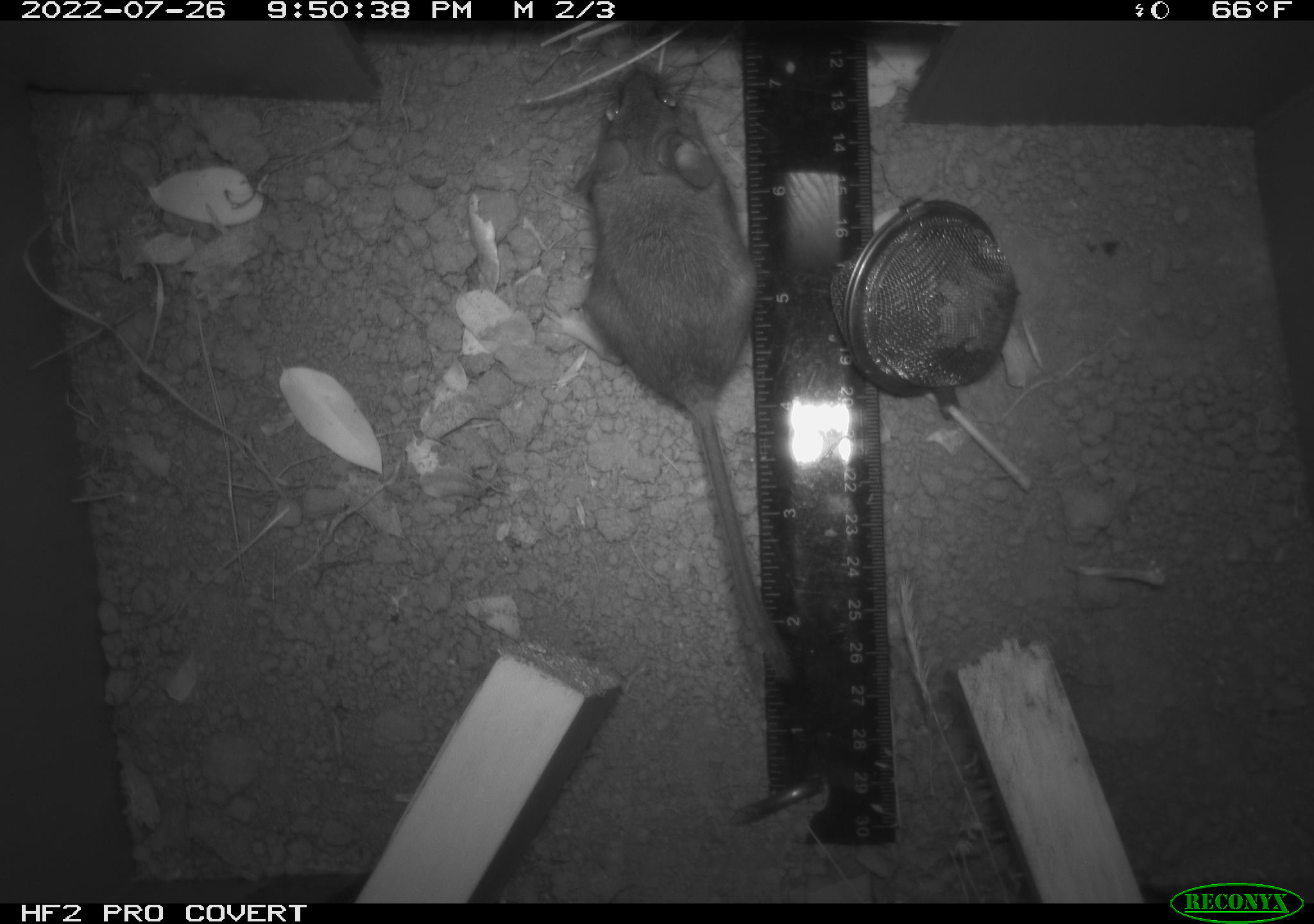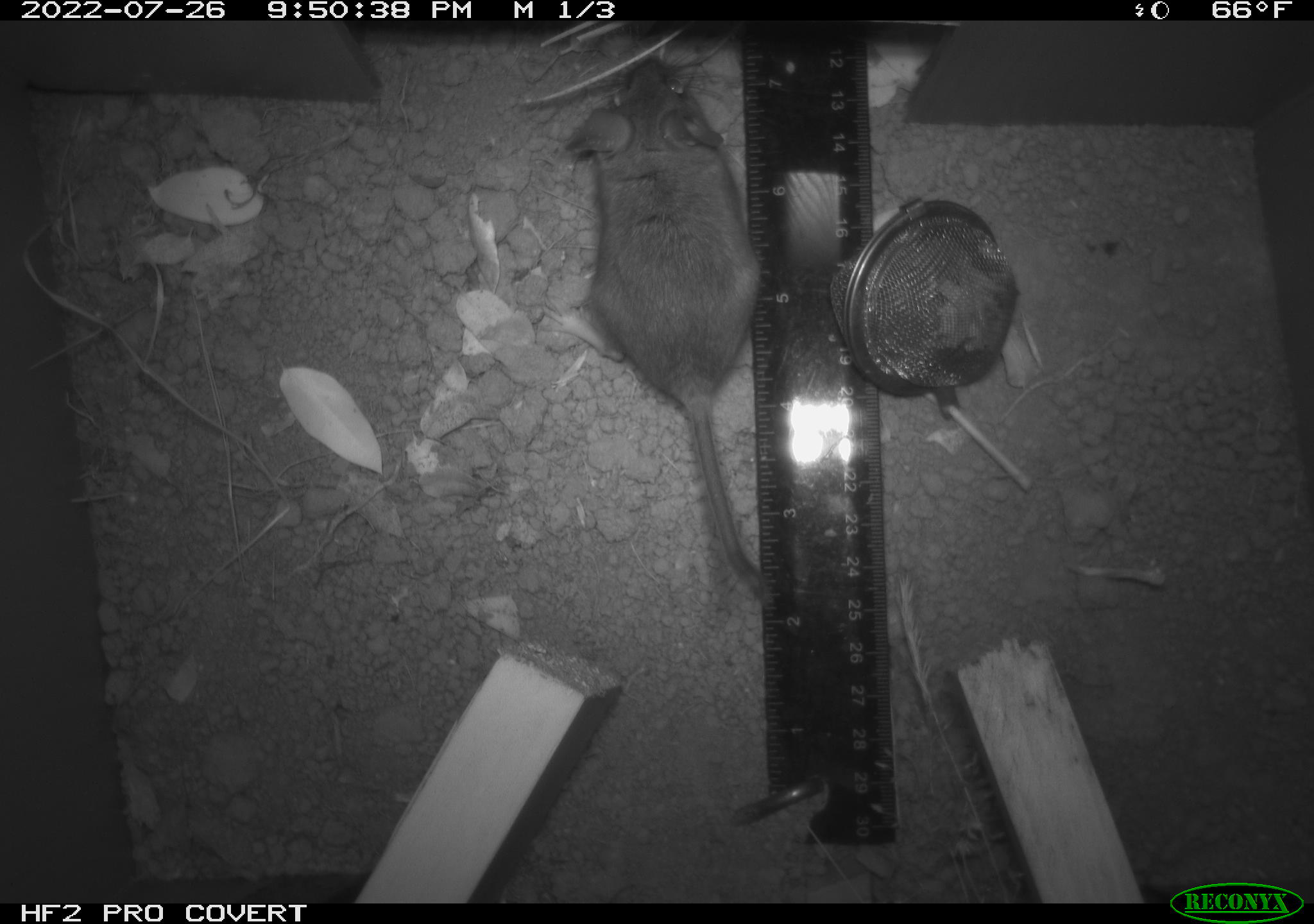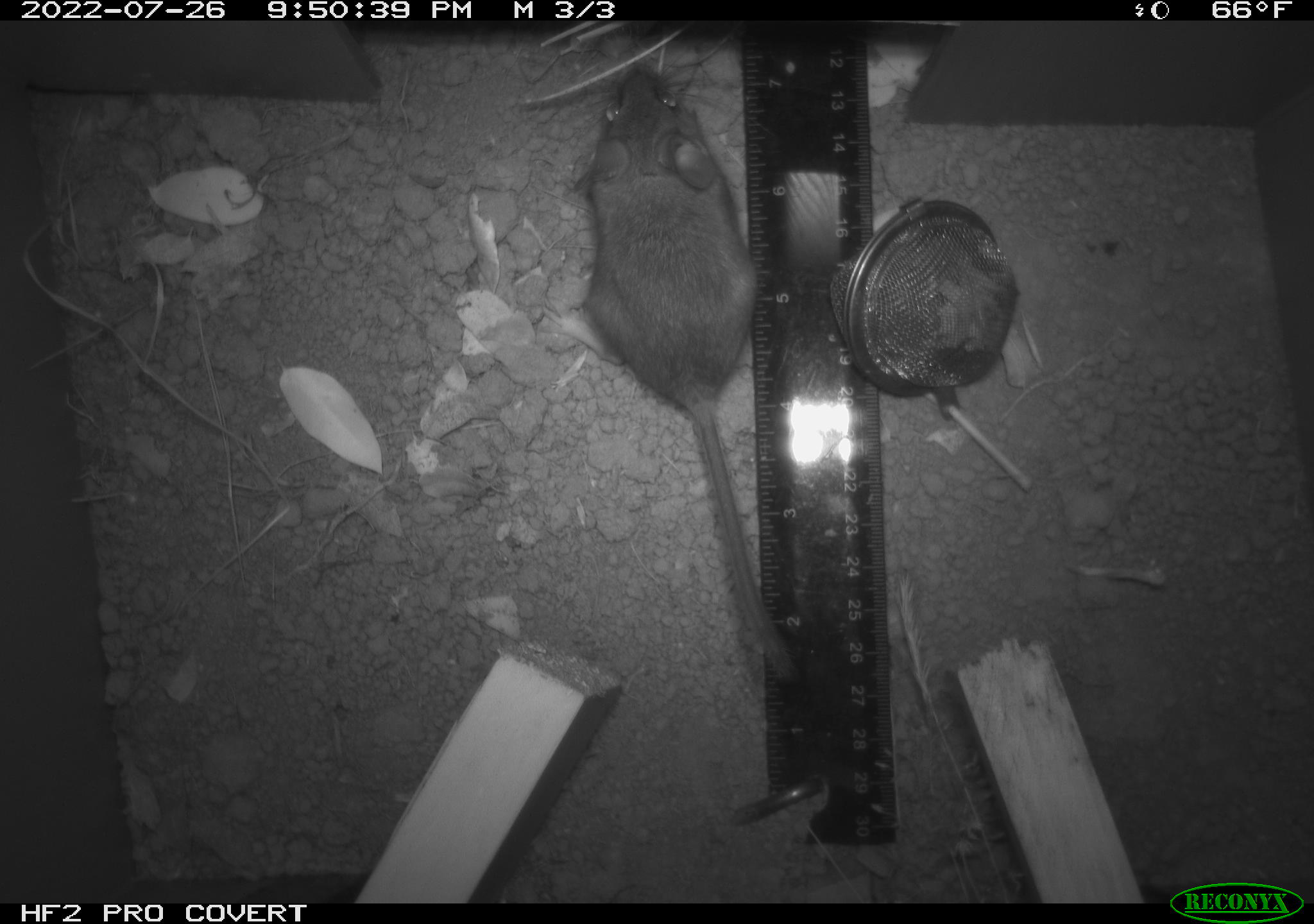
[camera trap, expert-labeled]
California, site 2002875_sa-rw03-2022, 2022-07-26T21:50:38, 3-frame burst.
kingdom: Animalia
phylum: Chordata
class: Mammalia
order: Rodentia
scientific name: Rodentia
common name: mouse species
Mouse species (Rodentia).